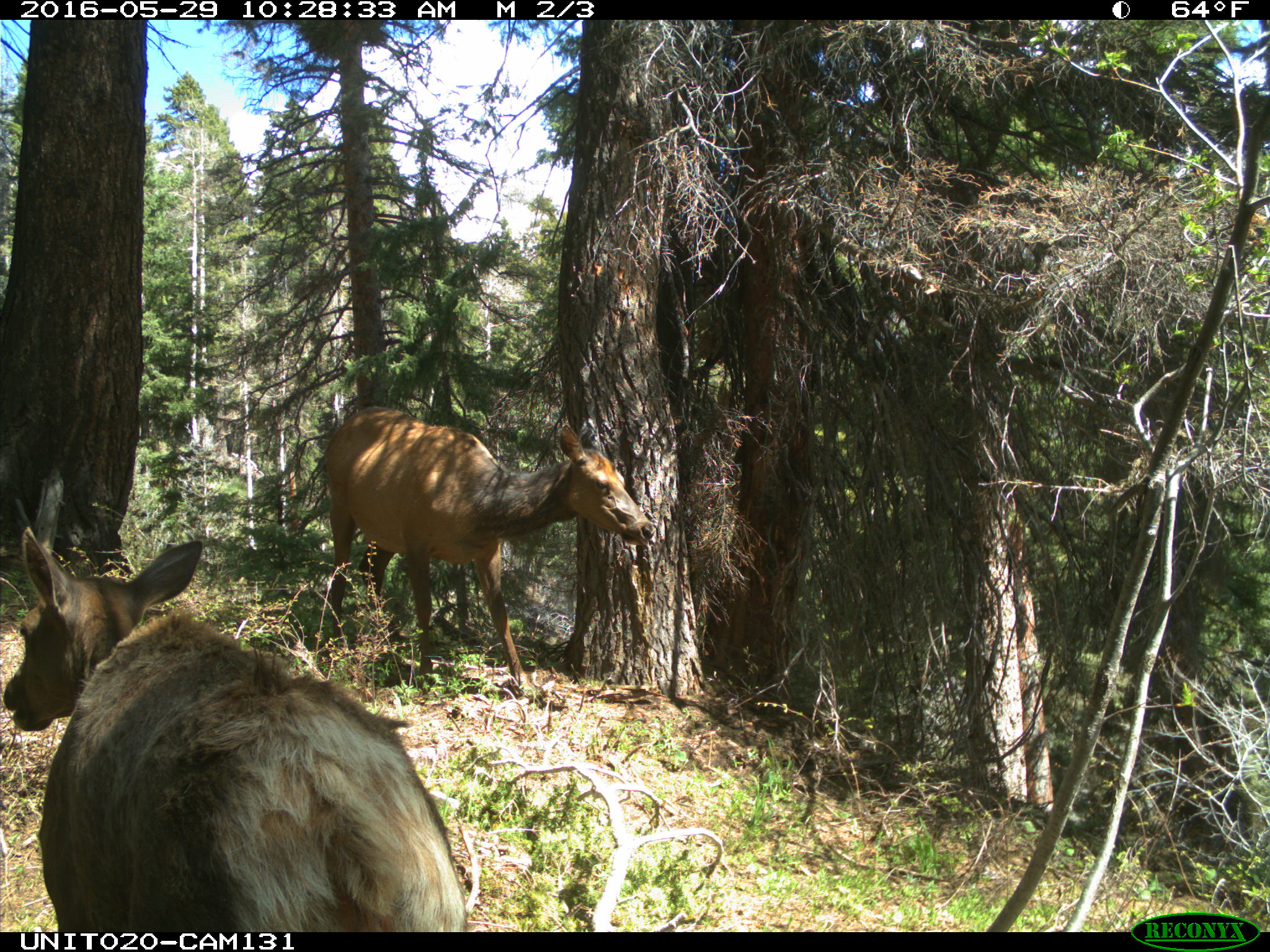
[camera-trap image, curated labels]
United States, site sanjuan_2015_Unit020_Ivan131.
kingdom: Animalia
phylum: Chordata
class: Mammalia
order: Artiodactyla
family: Cervidae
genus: Cervus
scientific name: Cervus elaphus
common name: red deer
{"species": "Cervus elaphus (red deer)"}